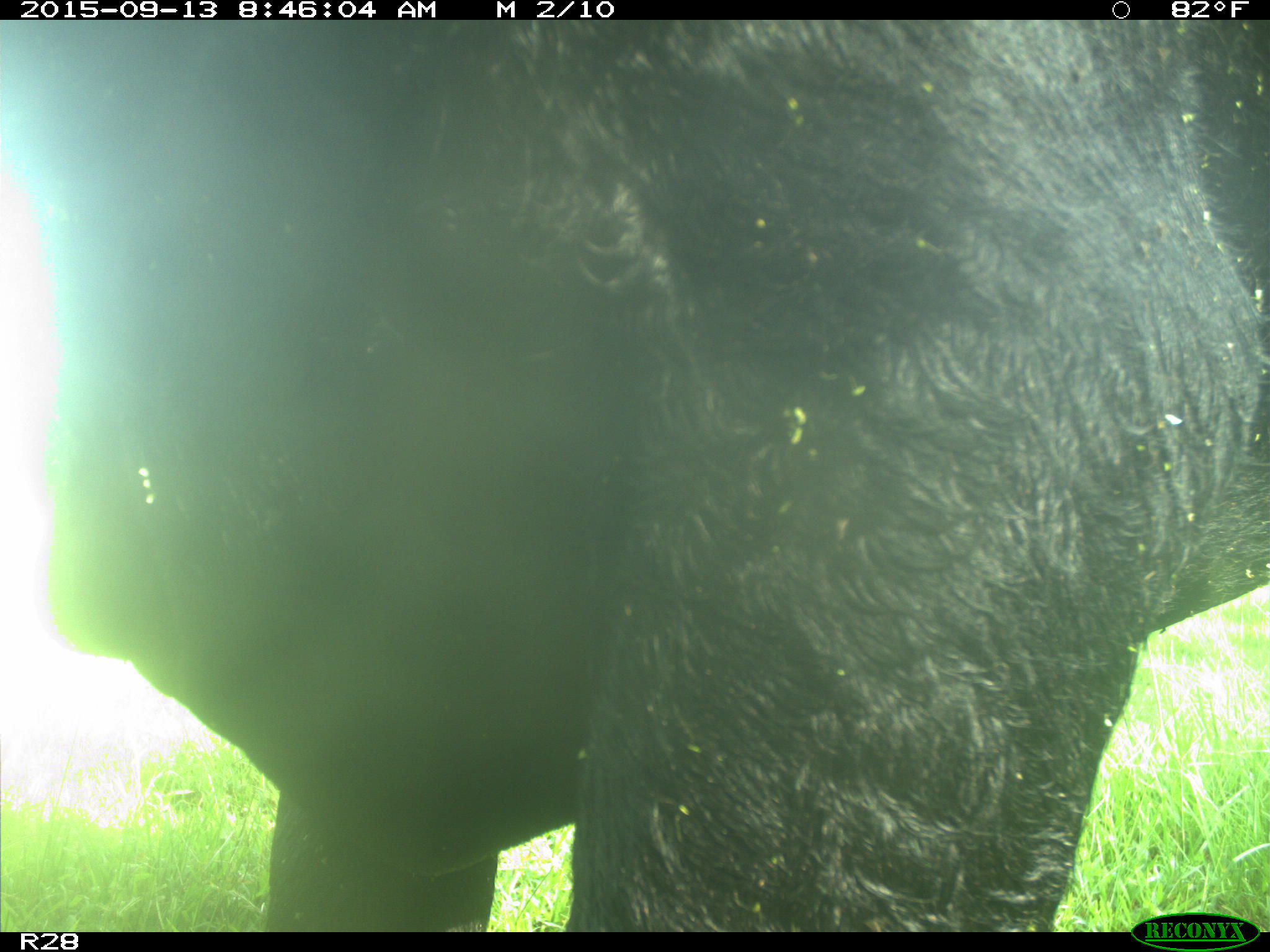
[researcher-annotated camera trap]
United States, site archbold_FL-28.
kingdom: Animalia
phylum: Chordata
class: Mammalia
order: Artiodactyla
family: Bovidae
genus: Bos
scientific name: Bos taurus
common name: domestic cow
Bos taurus (domestic cow).